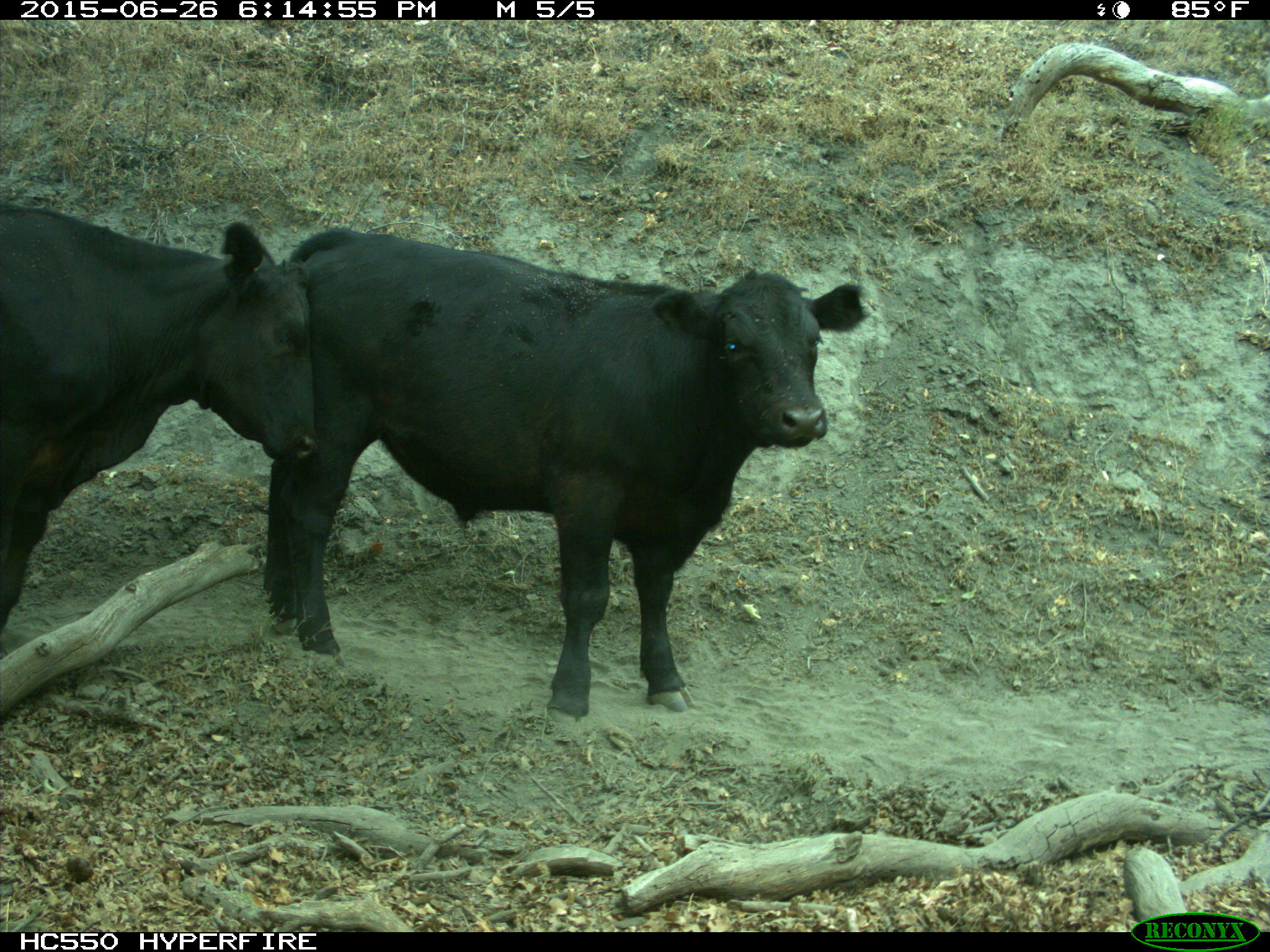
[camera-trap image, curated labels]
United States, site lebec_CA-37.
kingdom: Animalia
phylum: Chordata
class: Mammalia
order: Artiodactyla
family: Bovidae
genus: Bos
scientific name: Bos taurus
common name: domestic cow